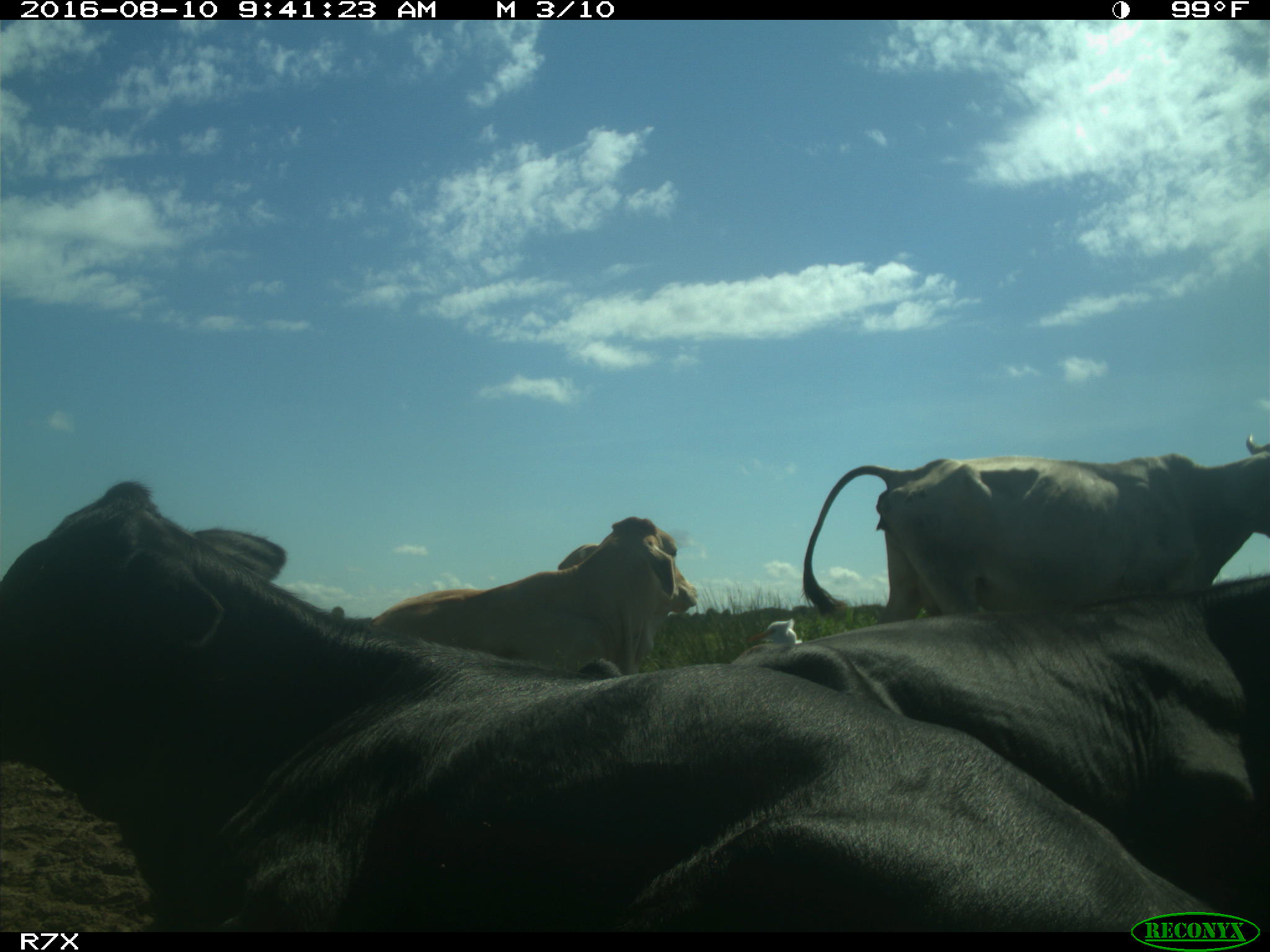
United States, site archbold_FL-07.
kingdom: Animalia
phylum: Chordata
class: Mammalia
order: Artiodactyla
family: Bovidae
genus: Bos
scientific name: Bos taurus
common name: domestic cow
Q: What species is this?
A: Bos taurus (domestic cow).